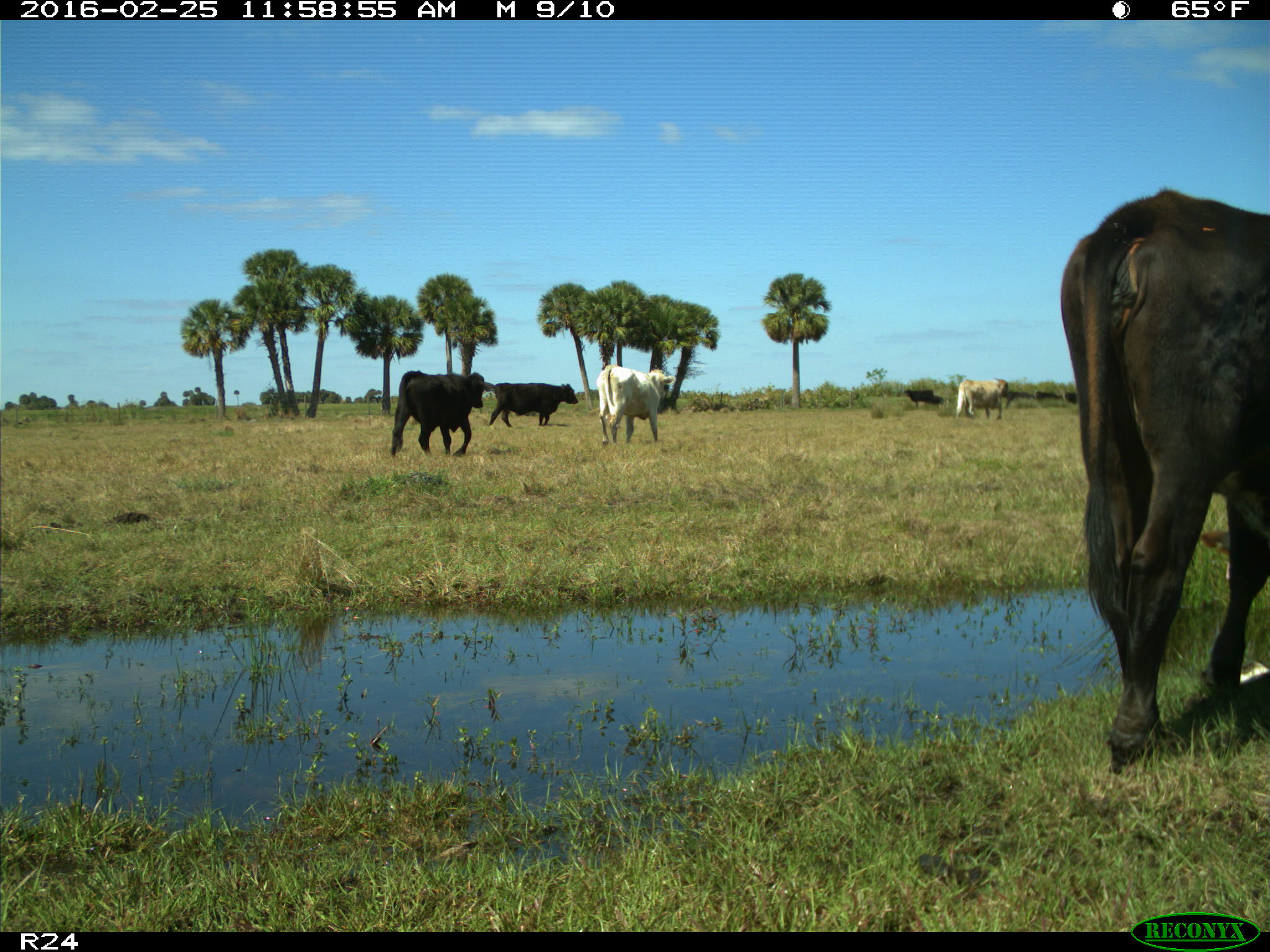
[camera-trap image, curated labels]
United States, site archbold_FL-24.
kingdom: Animalia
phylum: Chordata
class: Mammalia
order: Artiodactyla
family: Bovidae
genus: Bos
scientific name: Bos taurus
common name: domestic cow